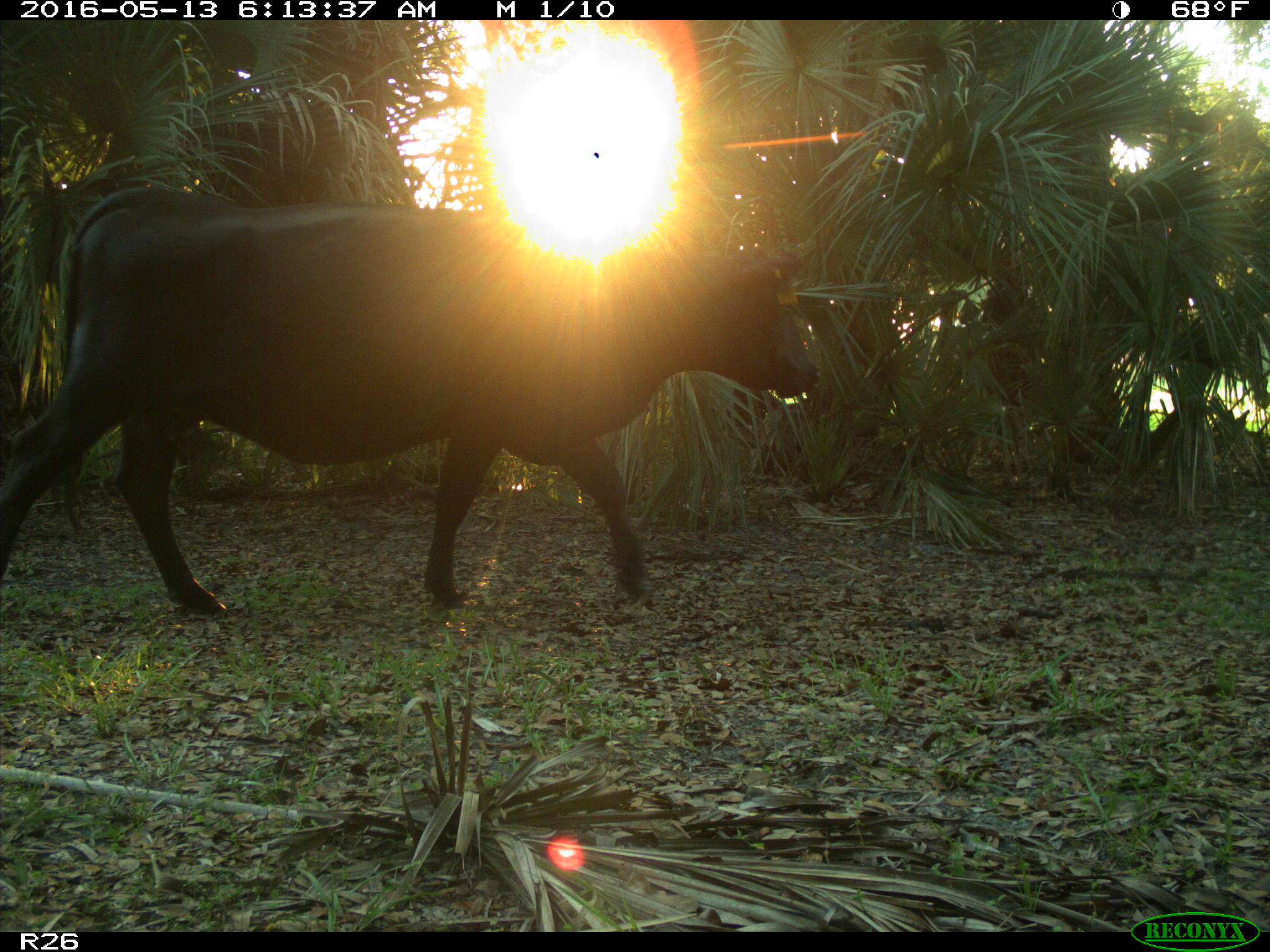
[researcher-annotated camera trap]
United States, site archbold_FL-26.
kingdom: Animalia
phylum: Chordata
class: Mammalia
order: Artiodactyla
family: Bovidae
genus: Bos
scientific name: Bos taurus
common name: domestic cow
Bos taurus (domestic cow).